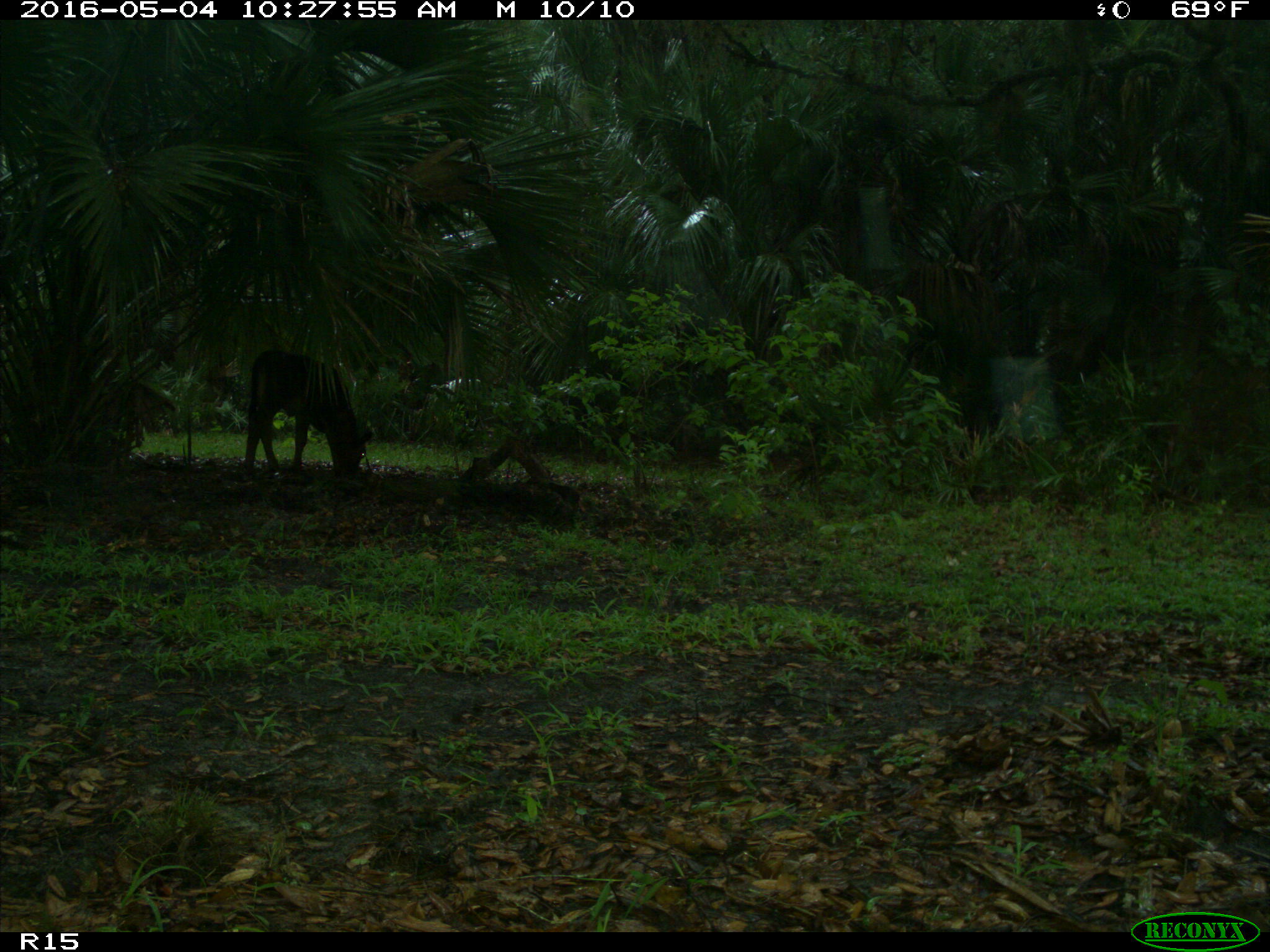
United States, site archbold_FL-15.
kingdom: Animalia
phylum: Chordata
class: Mammalia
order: Artiodactyla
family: Bovidae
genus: Bos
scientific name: Bos taurus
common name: domestic cow